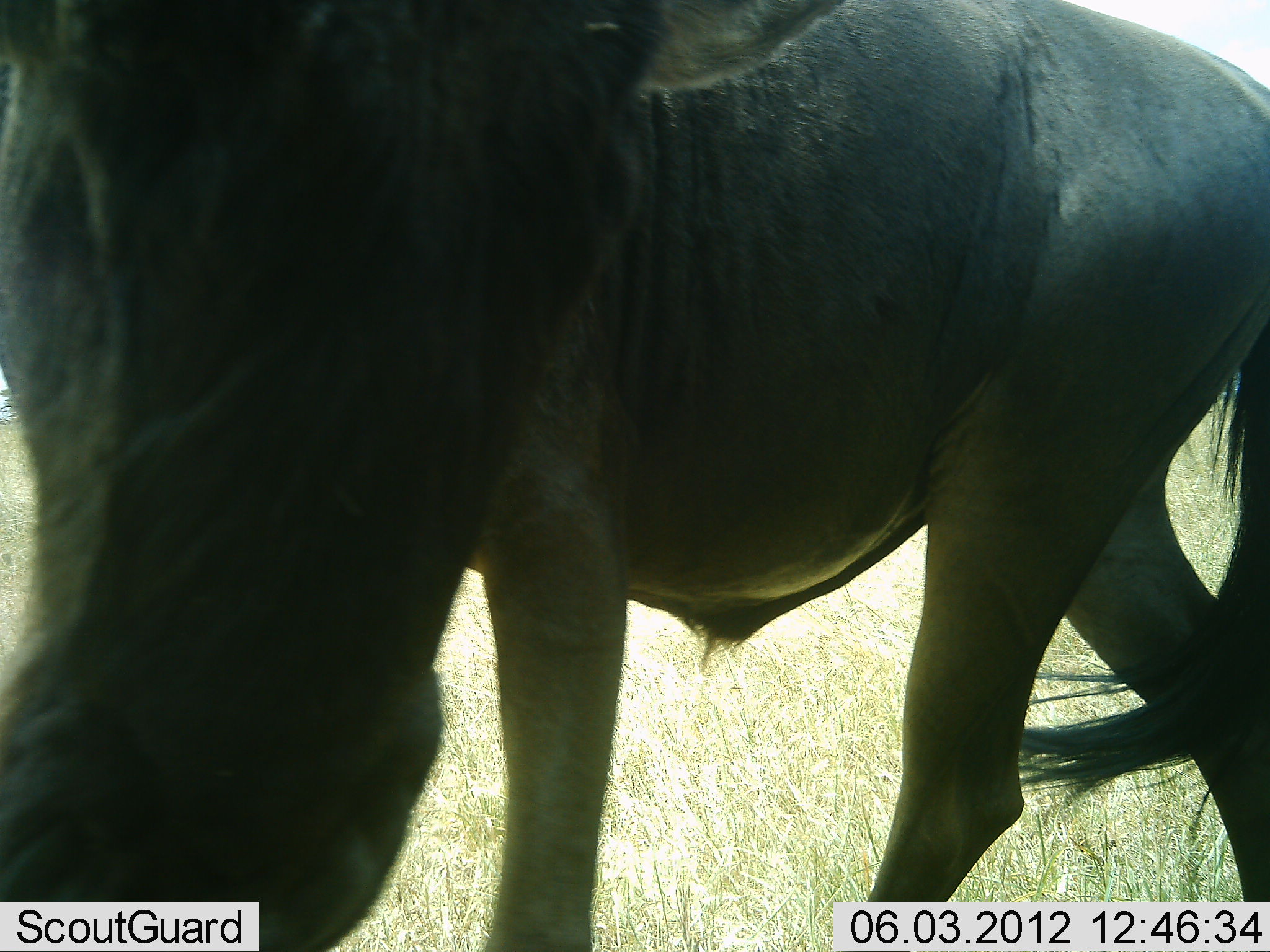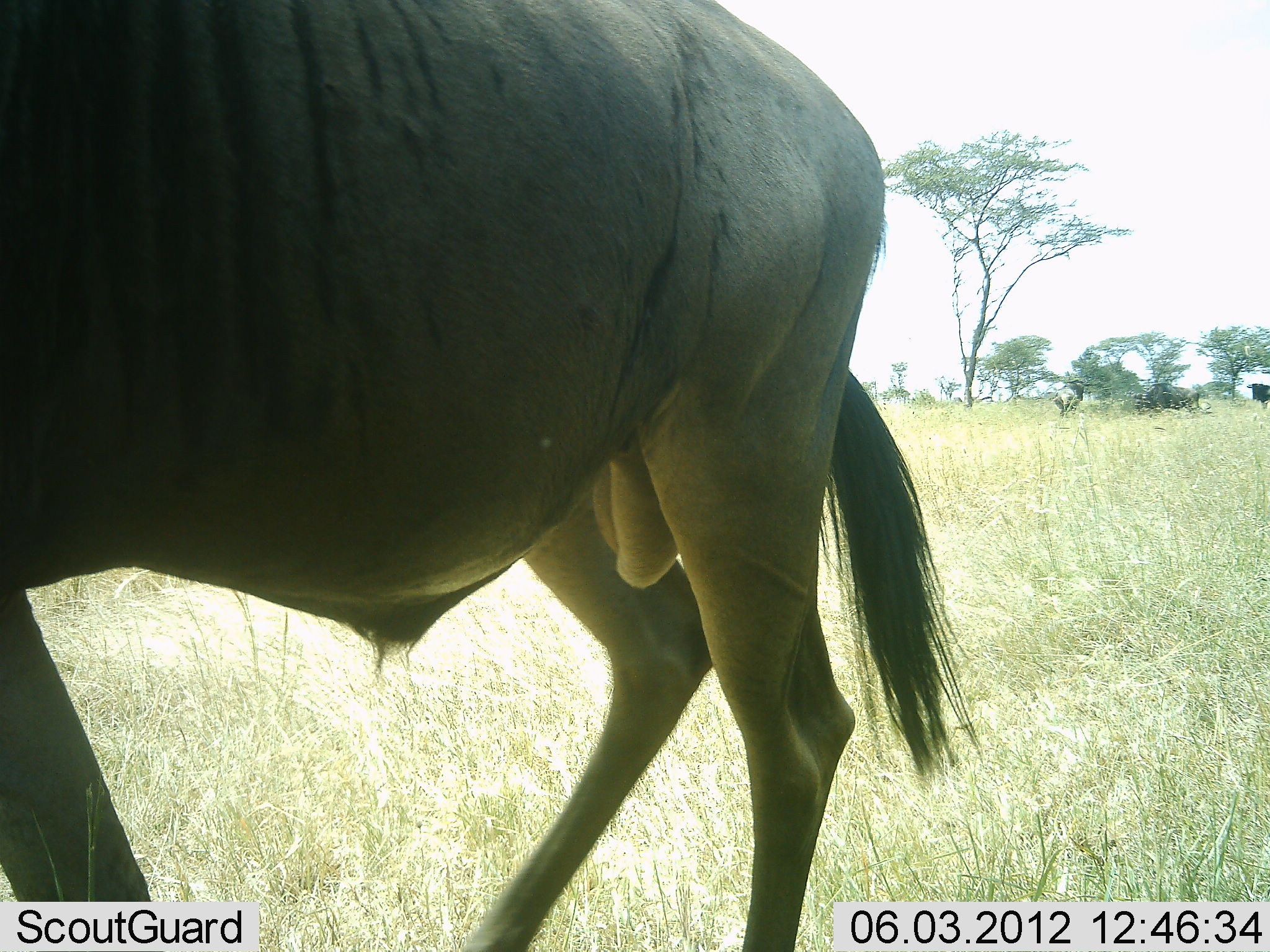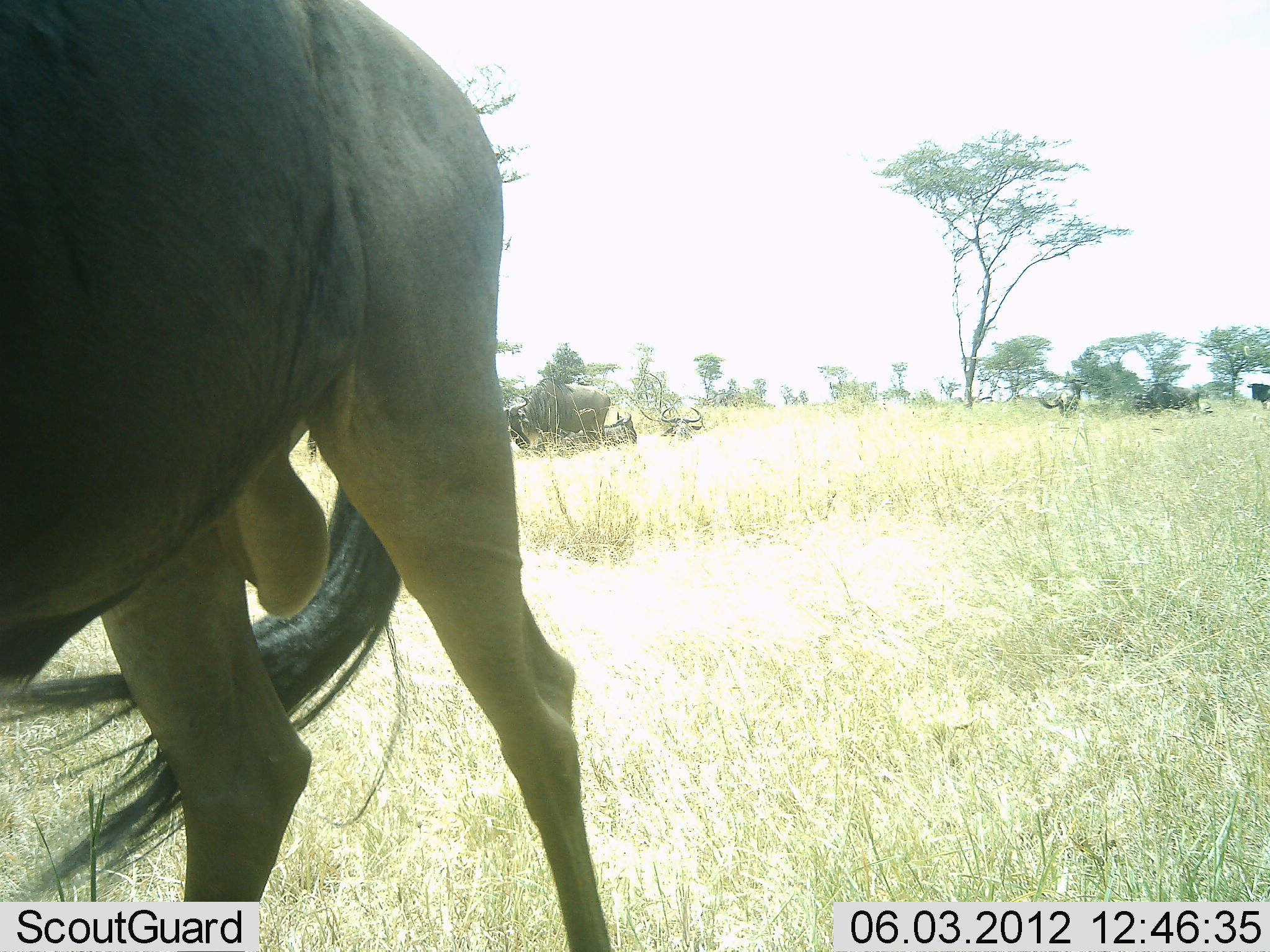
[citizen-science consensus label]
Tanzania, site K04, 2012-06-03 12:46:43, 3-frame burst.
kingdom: Animalia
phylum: Chordata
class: Mammalia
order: Artiodactyla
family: Bovidae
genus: Connochaetes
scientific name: Connochaetes taurinus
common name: blue wildebeest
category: wildebeest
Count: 1.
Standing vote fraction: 20%.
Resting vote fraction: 20%.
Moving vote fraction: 100%.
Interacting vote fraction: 0%.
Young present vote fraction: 10%.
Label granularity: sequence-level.